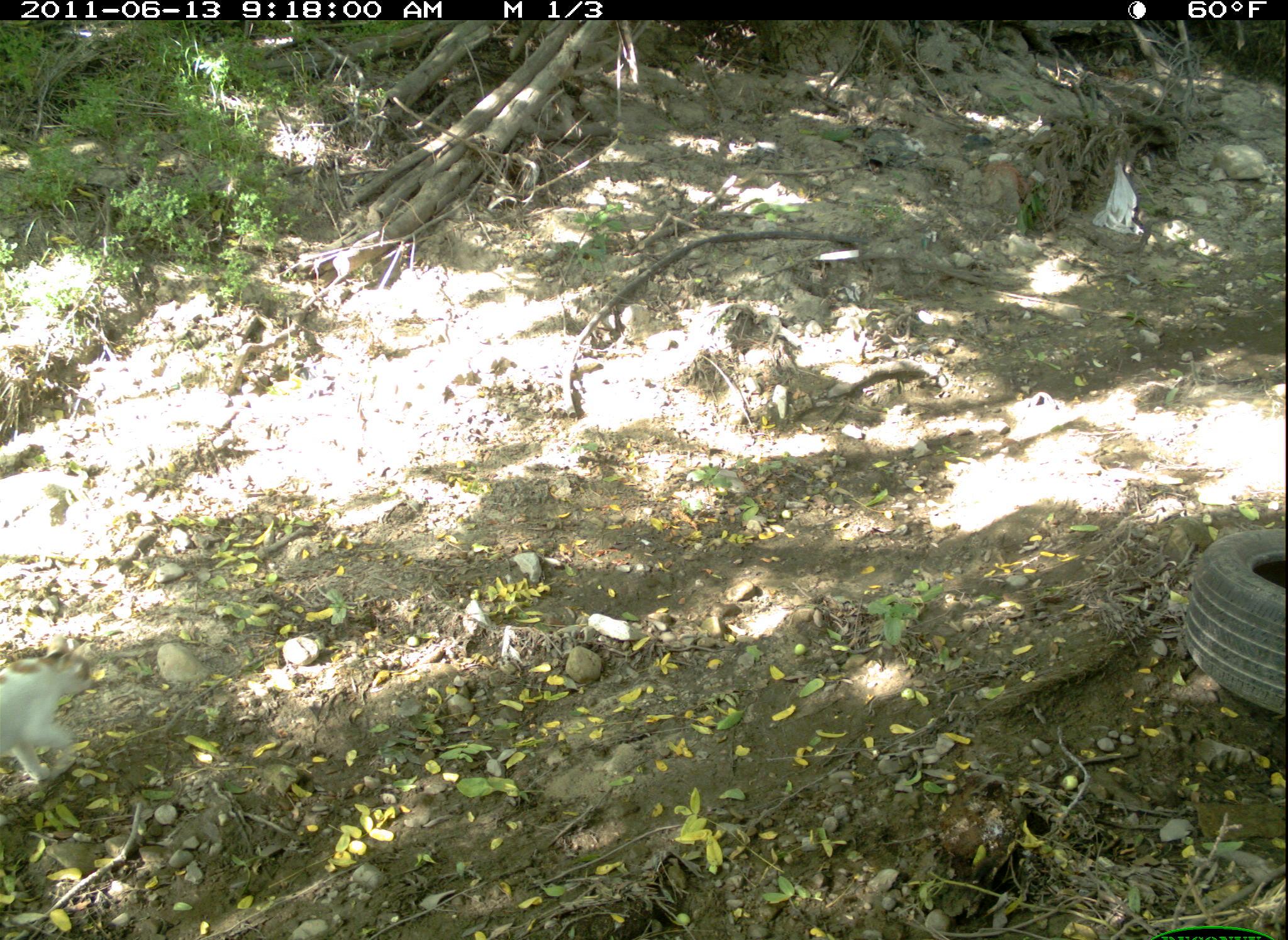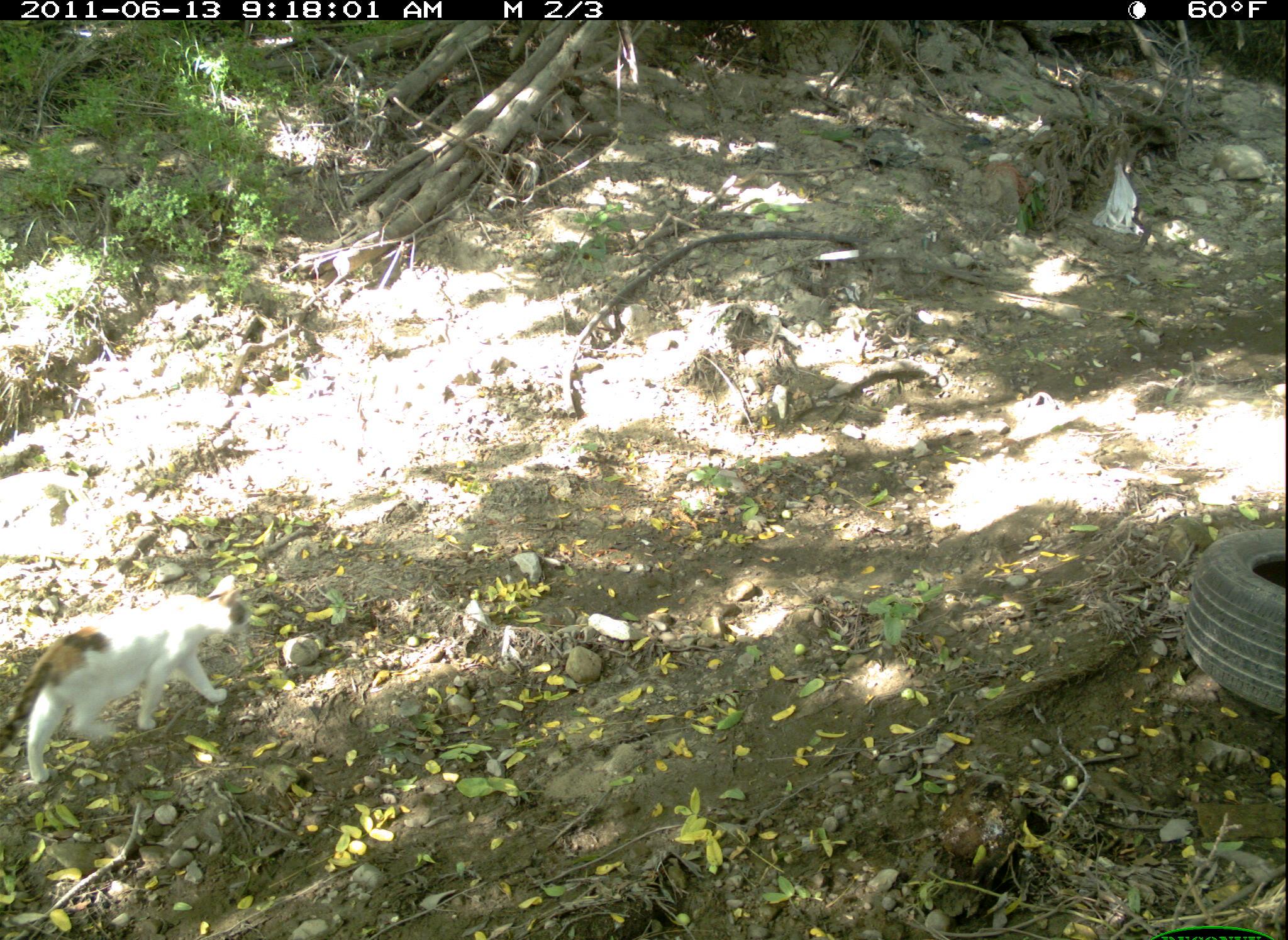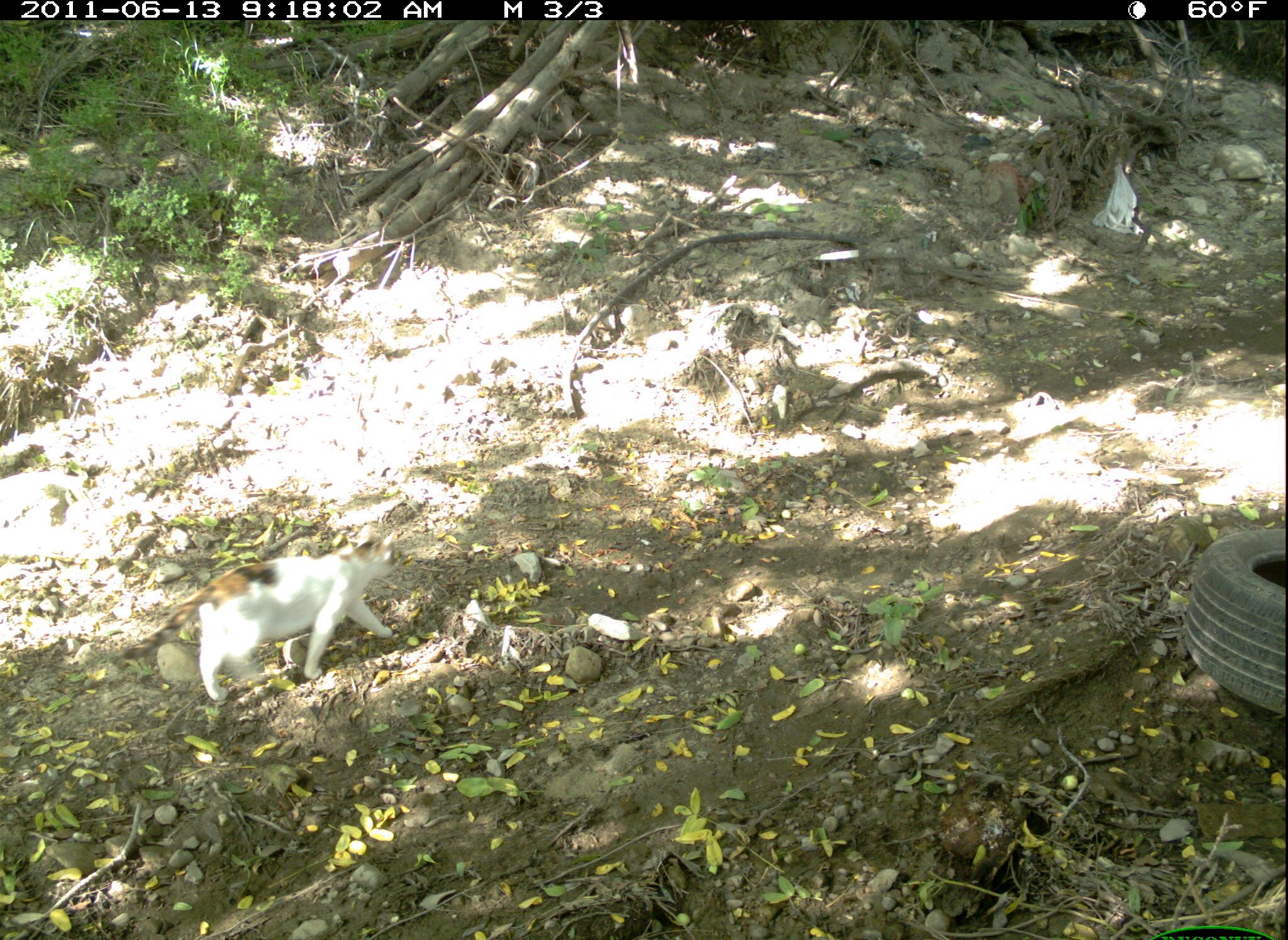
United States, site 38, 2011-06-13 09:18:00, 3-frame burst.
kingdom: Animalia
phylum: Chordata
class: Mammalia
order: Carnivora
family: Felidae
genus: Felis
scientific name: Felis catus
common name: cat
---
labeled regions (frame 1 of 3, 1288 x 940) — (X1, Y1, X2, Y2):
cat: (8, 641, 122, 784)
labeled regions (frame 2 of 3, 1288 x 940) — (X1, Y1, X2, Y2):
cat: (6, 581, 283, 783)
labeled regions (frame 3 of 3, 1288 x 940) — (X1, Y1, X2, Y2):
cat: (159, 523, 412, 725)